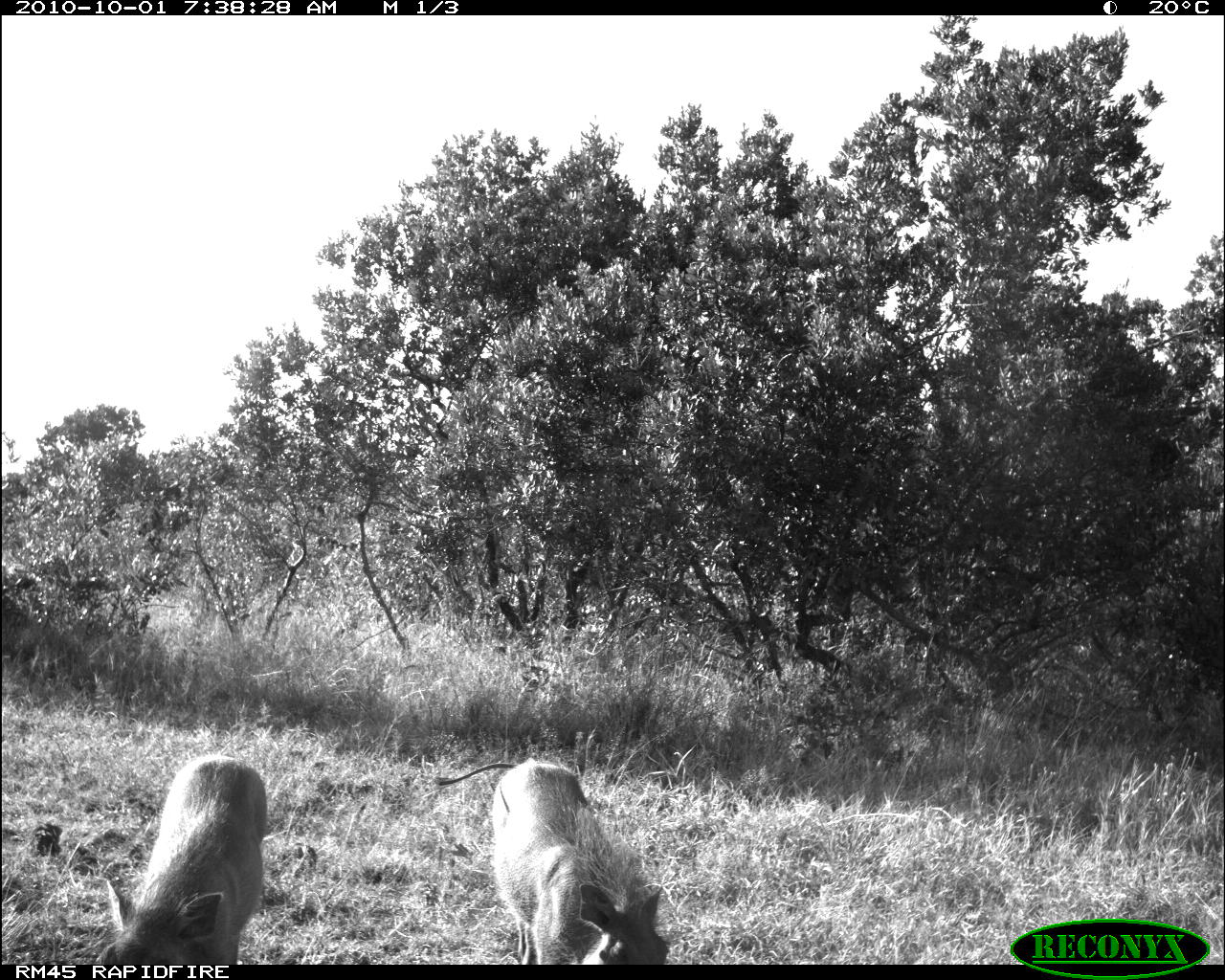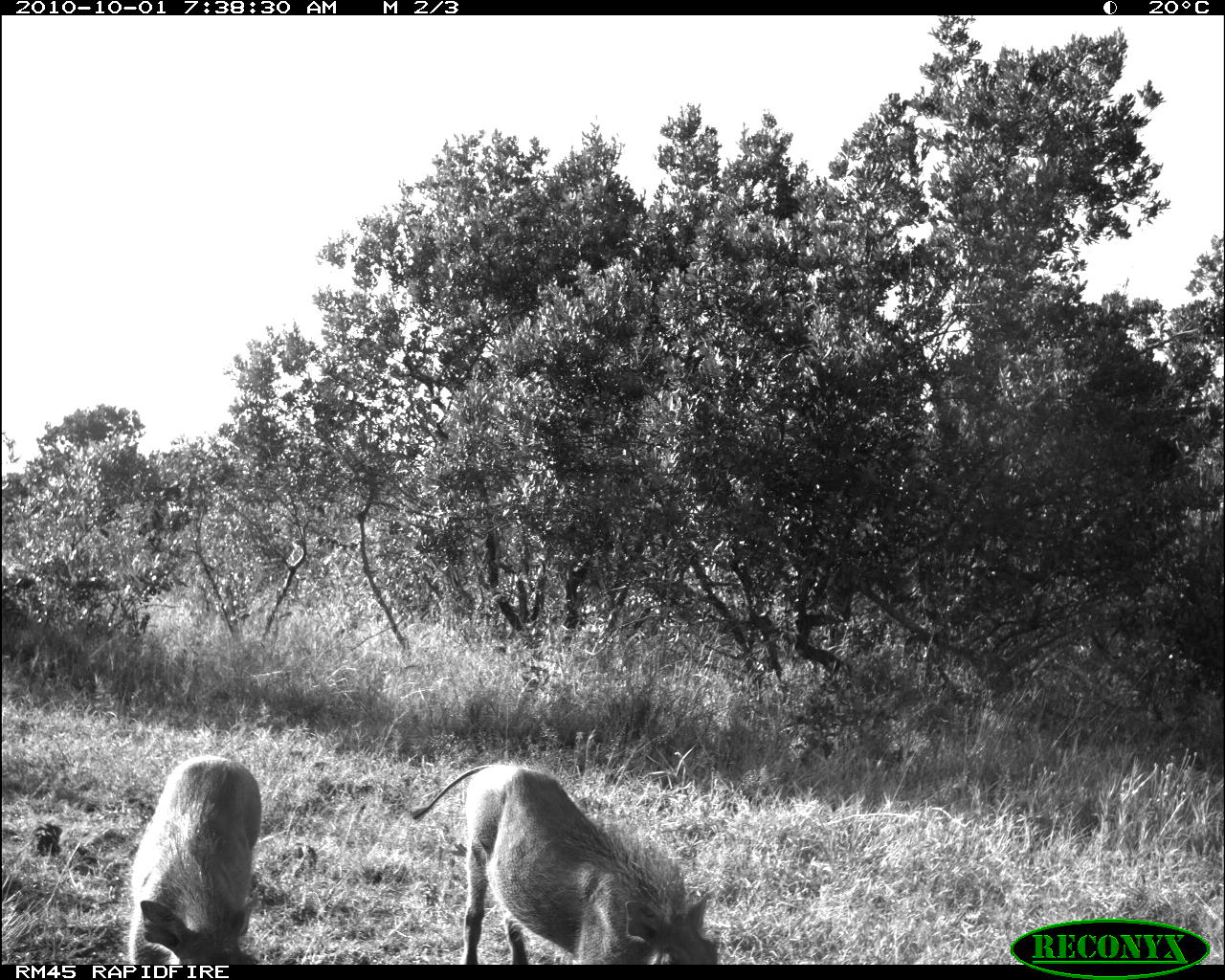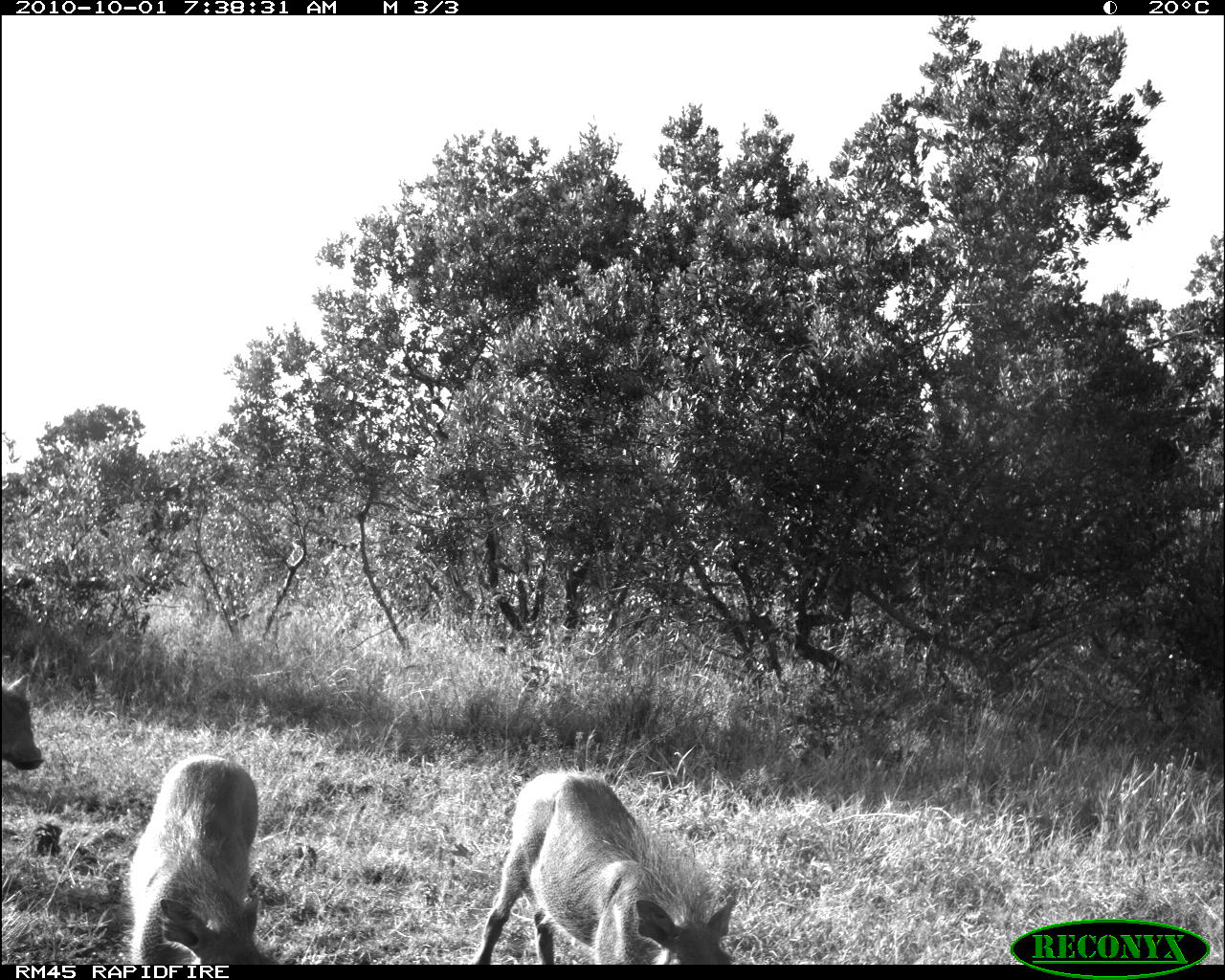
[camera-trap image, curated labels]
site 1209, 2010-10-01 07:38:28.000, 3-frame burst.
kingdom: Animalia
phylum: Chordata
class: Mammalia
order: Artiodactyla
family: Suidae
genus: Phacochoerus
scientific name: Phacochoerus africanus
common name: common warthog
Phacochoerus africanus (common warthog), count 2.